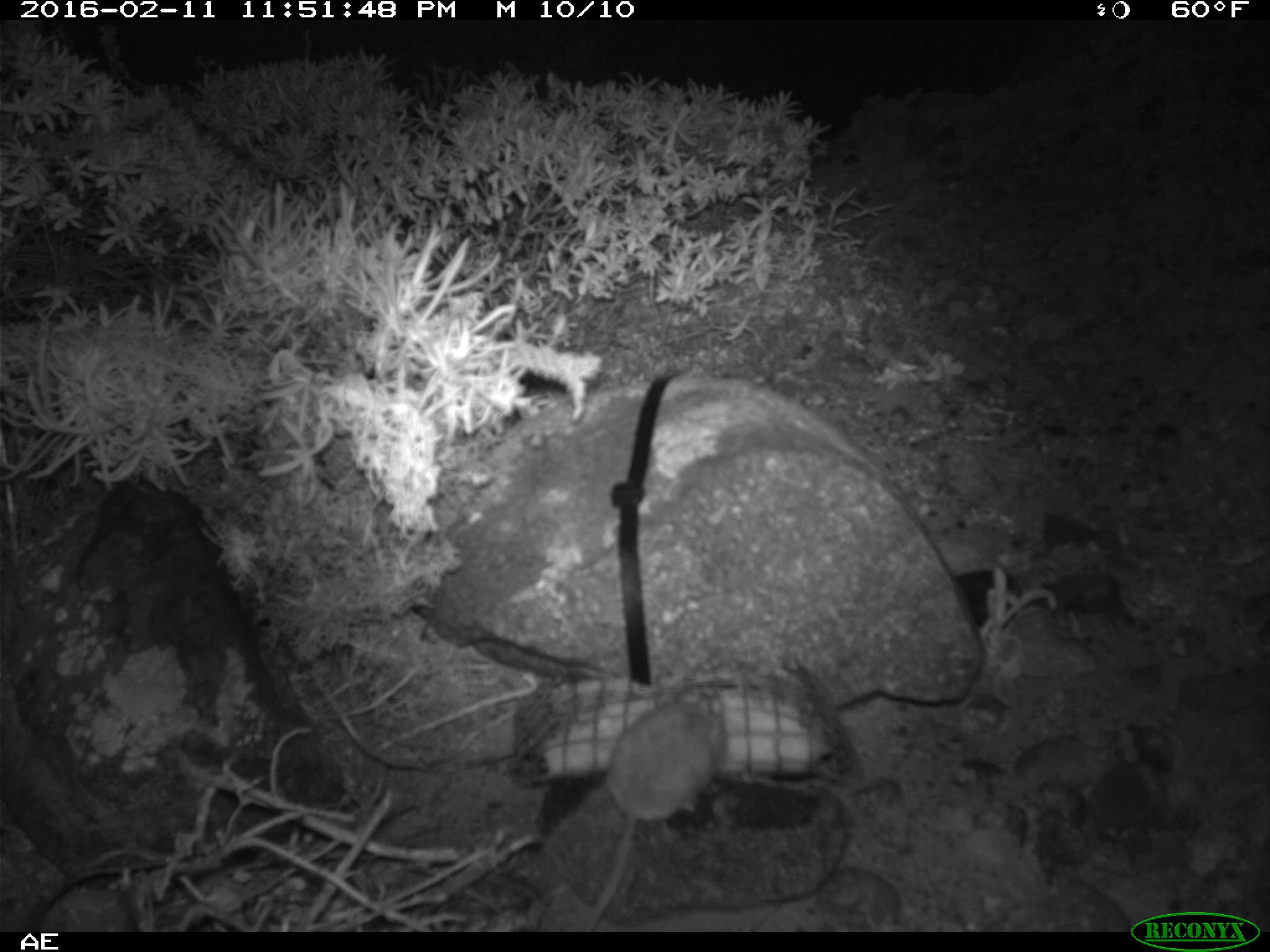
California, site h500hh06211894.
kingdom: Animalia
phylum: Chordata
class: Mammalia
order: Rodentia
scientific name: Rodentia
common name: rodent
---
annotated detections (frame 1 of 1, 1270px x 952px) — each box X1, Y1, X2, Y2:
rodent: 584, 690, 722, 932